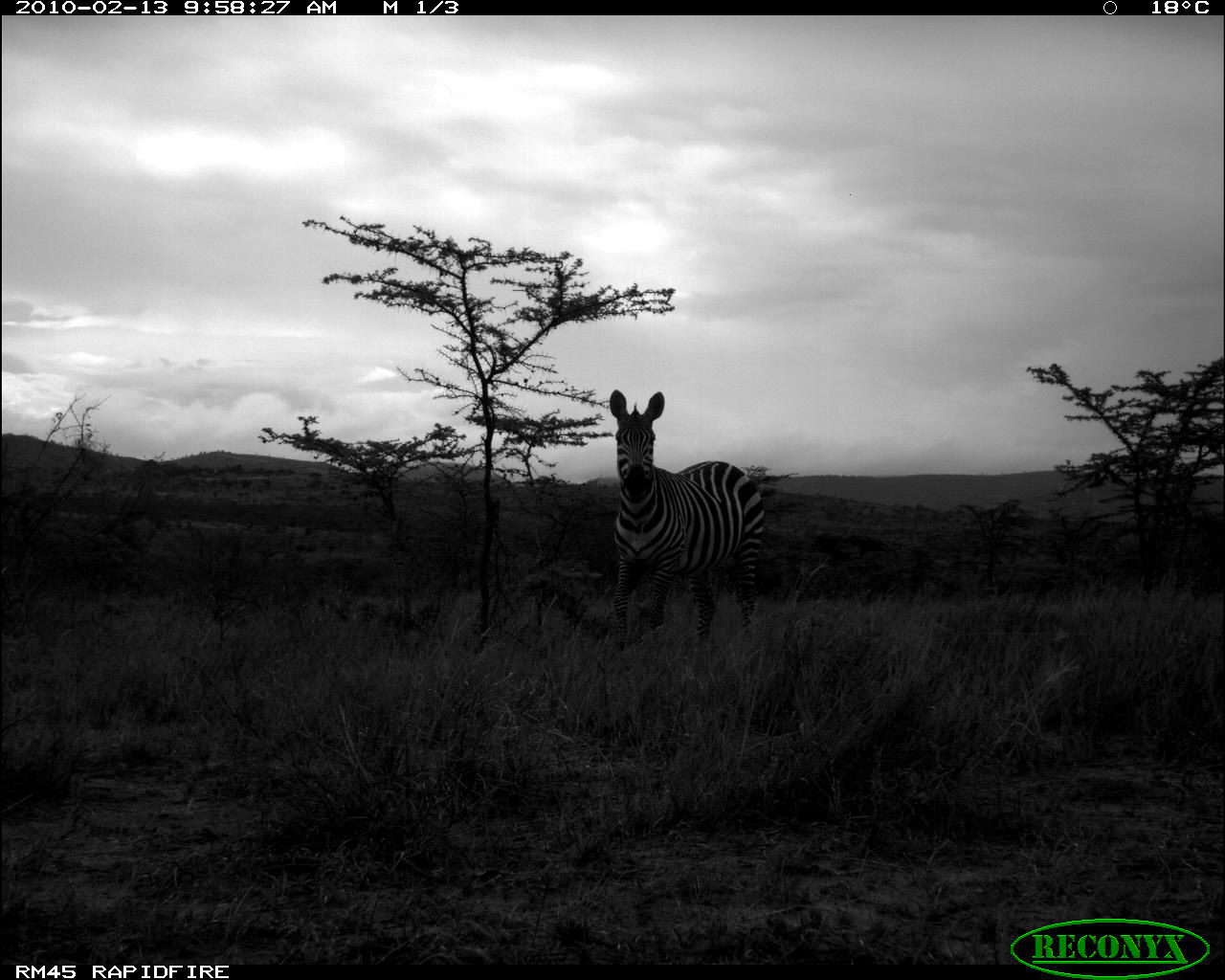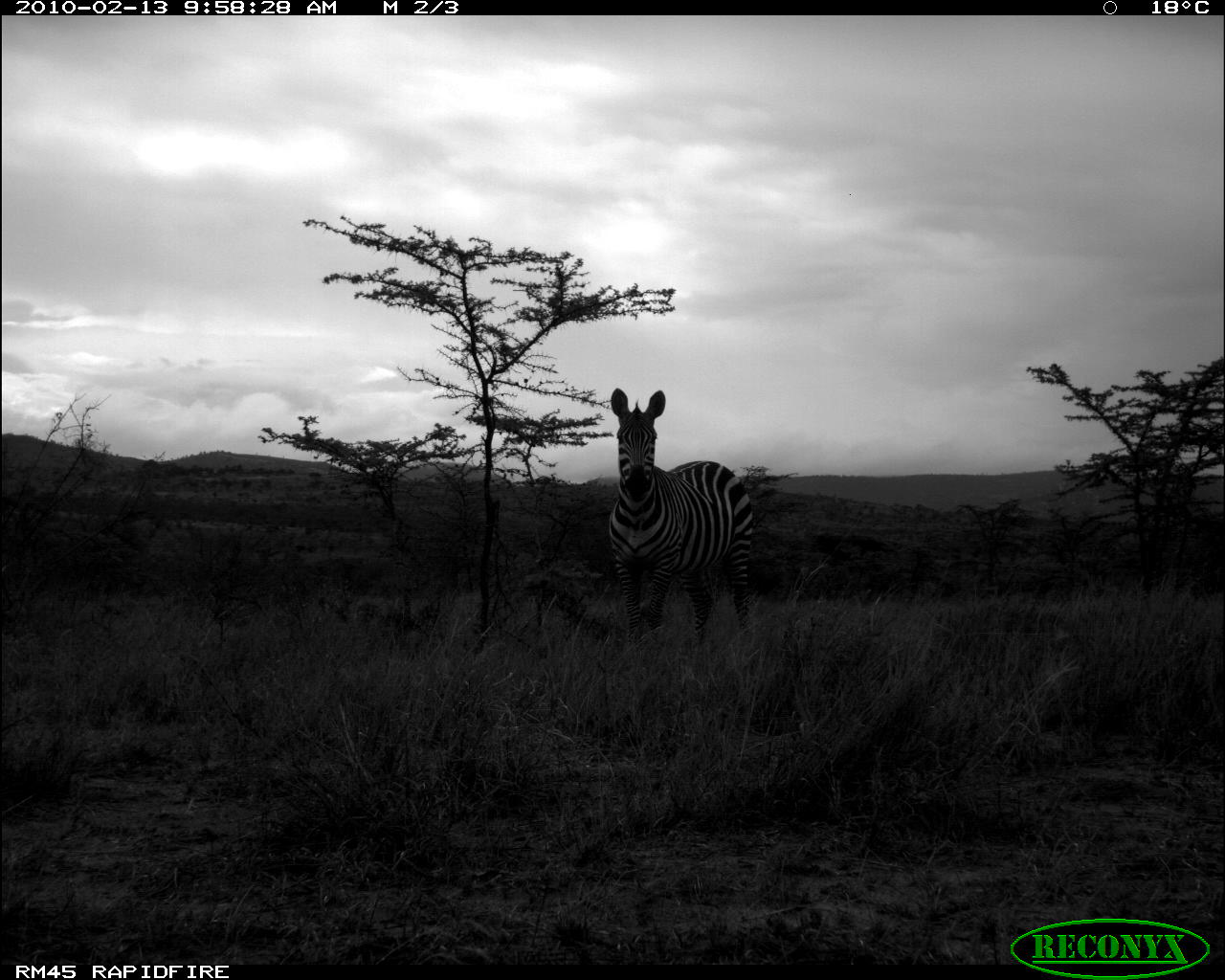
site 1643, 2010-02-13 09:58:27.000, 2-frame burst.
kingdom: Animalia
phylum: Chordata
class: Mammalia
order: Perissodactyla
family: Equidae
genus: Equus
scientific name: Equus quagga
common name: plains zebra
Equus quagga (plains zebra), count 1.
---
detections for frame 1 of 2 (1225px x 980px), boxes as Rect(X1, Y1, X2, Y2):
equus quagga: Rect(608, 388, 766, 650)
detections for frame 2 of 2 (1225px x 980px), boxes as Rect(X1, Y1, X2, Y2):
equus quagga: Rect(609, 388, 755, 657)